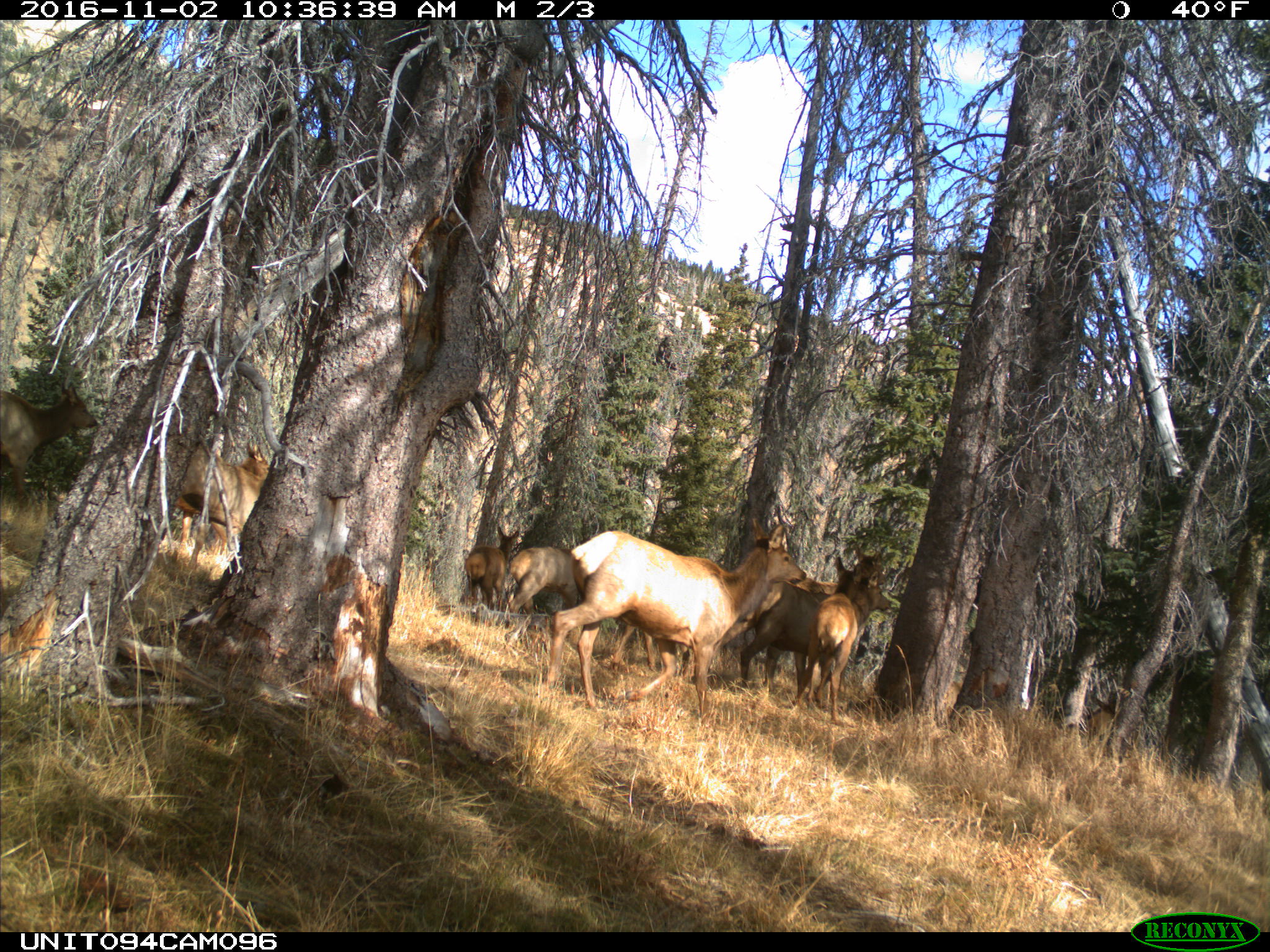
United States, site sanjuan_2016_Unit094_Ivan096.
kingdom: Animalia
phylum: Chordata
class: Mammalia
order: Artiodactyla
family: Cervidae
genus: Cervus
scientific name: Cervus elaphus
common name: red deer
Cervus elaphus (red deer).